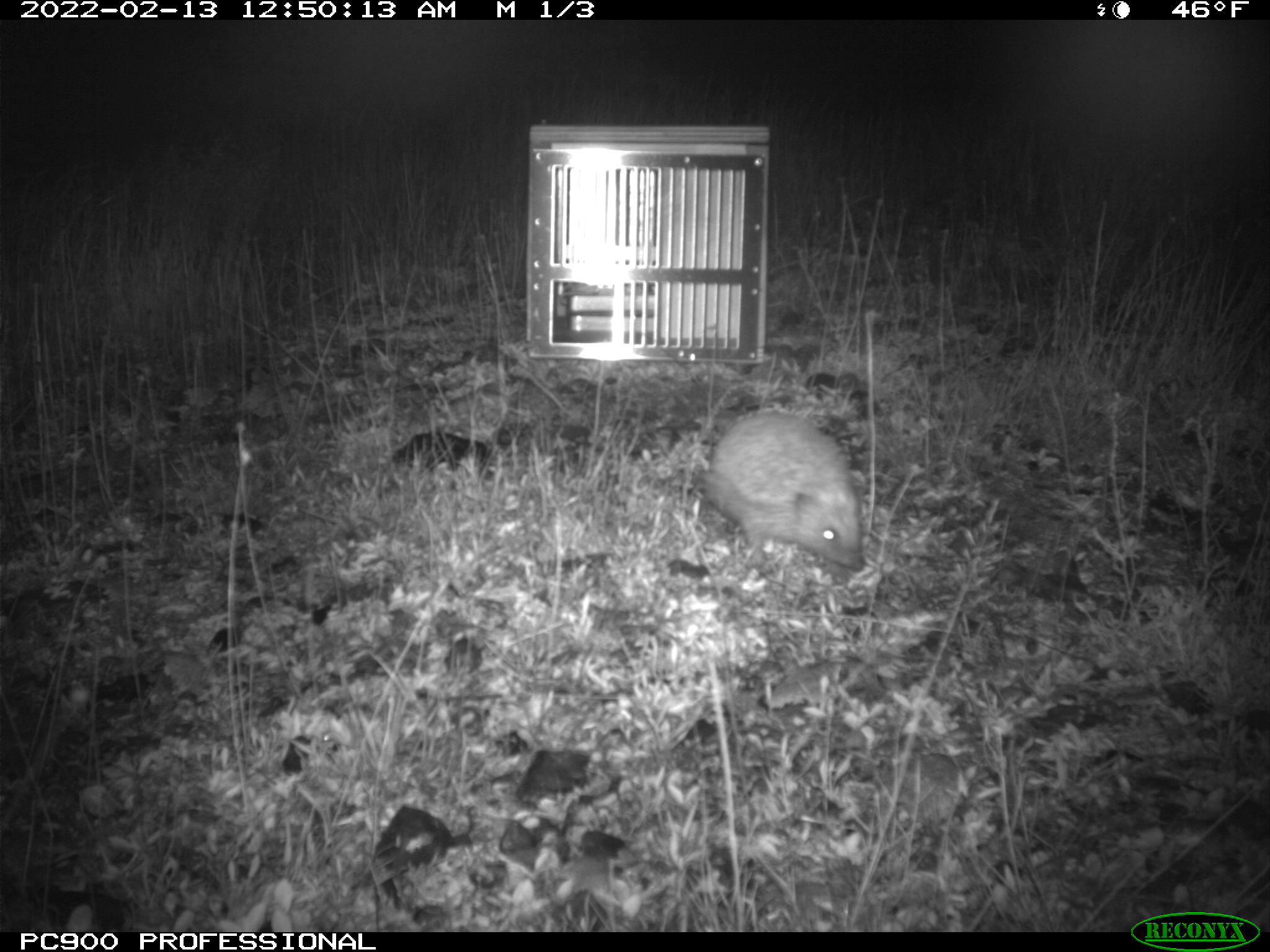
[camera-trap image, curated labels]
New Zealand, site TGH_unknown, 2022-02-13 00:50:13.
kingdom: Animalia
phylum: Chordata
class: Mammalia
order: Eulipotyphla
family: Erinaceidae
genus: Erinaceus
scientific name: Erinaceus europaeus europaeus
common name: european hedgehog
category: hedgehog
Hedgehog (european hedgehog) (Erinaceus europaeus europaeus).